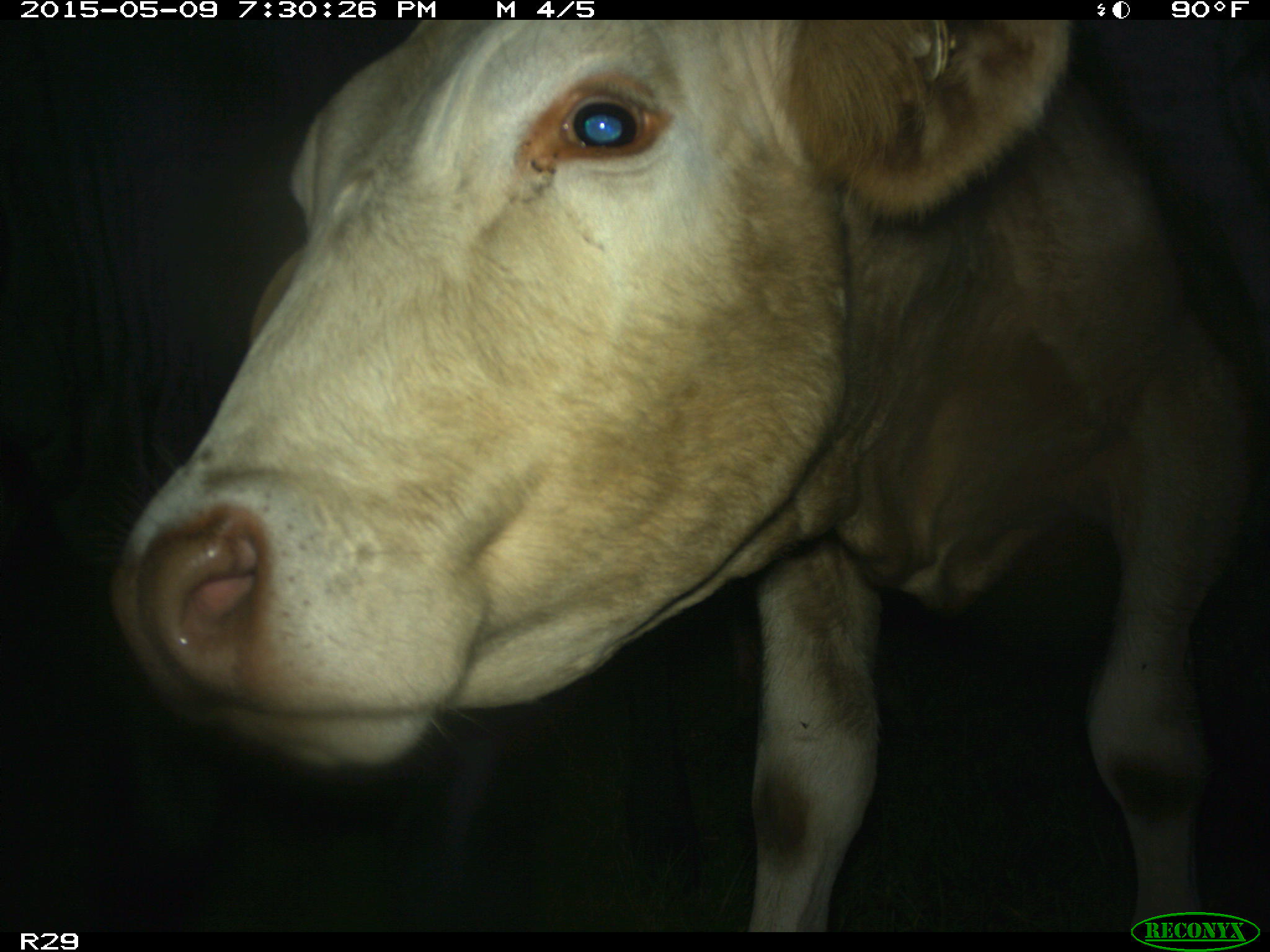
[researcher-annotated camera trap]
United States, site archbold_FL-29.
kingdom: Animalia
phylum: Chordata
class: Mammalia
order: Artiodactyla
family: Bovidae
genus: Bos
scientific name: Bos taurus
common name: domestic cow